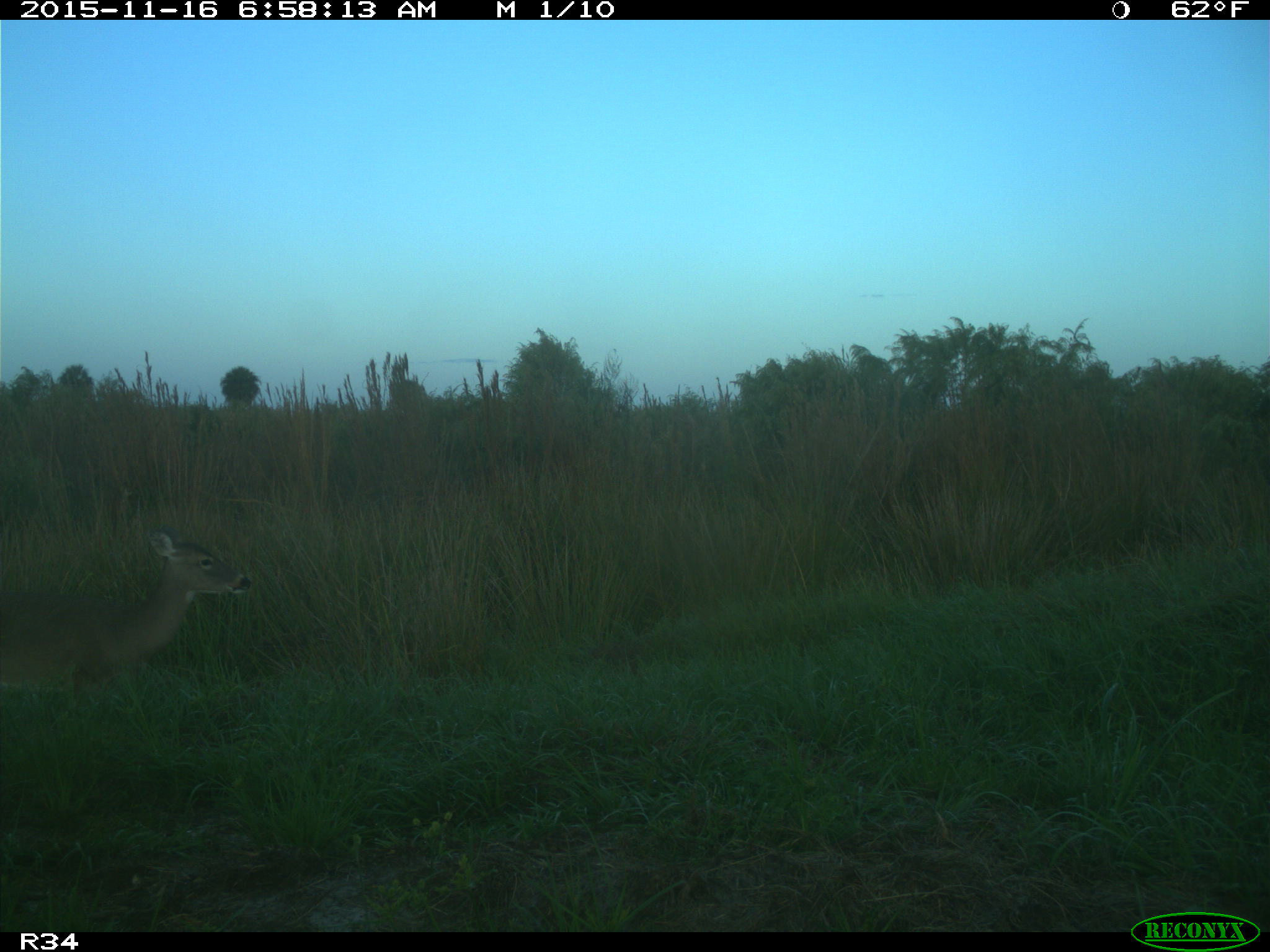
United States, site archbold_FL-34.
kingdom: Animalia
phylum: Chordata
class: Mammalia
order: Artiodactyla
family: Cervidae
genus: Odocoileus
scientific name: Odocoileus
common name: deer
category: unidentified deer